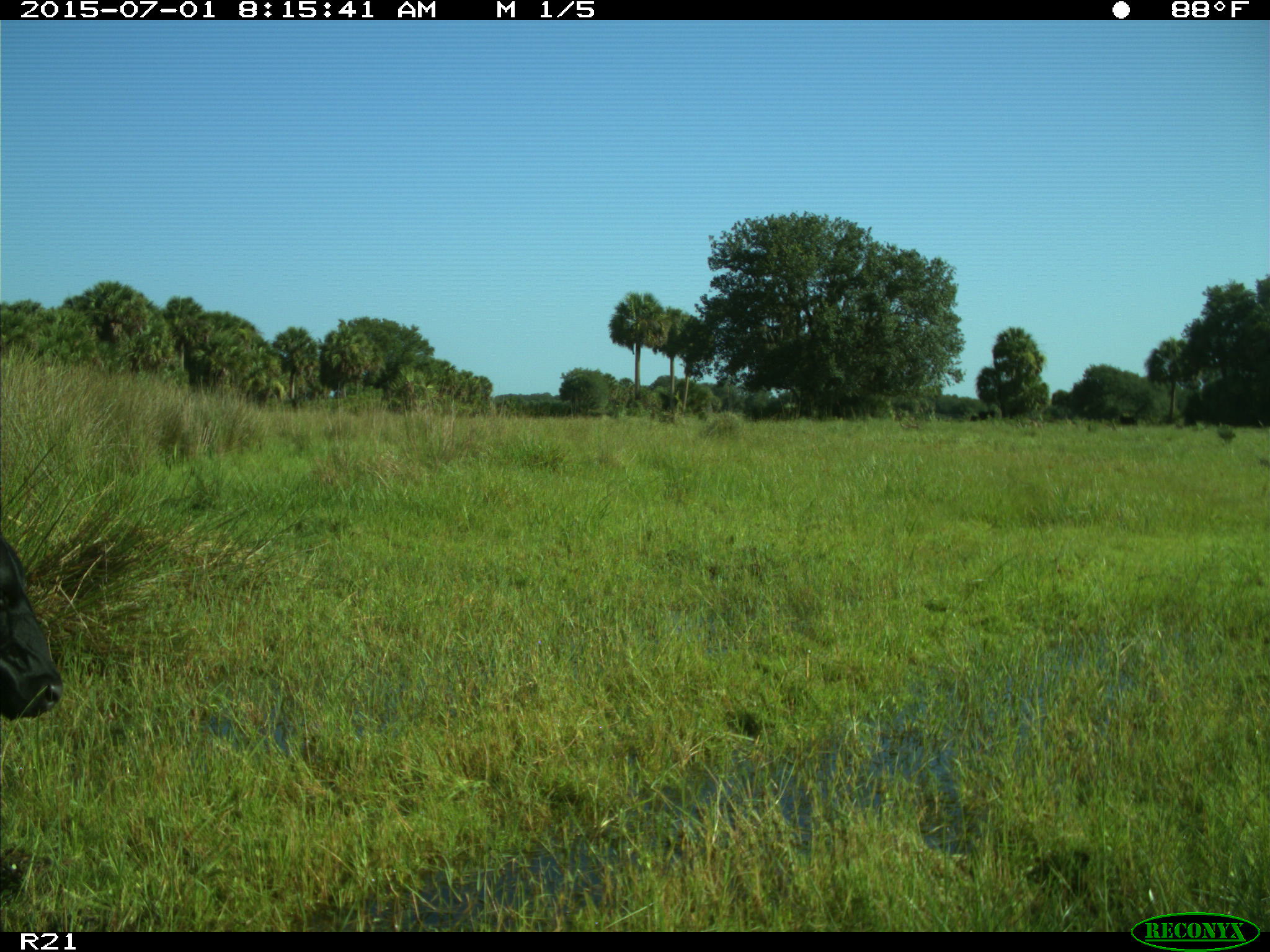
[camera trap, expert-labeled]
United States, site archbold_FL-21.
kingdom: Animalia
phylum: Chordata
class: Mammalia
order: Artiodactyla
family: Bovidae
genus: Bos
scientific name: Bos taurus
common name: domestic cow